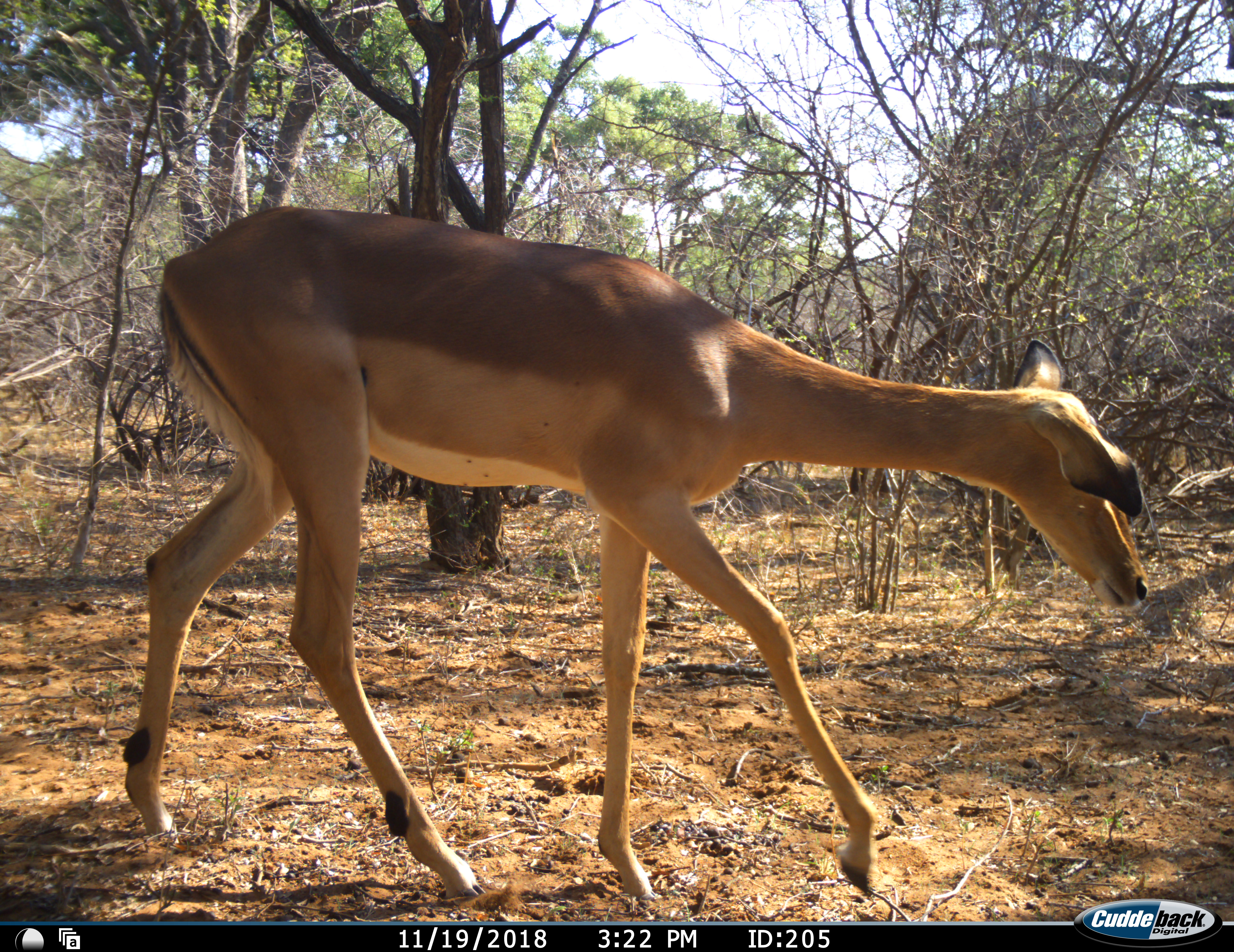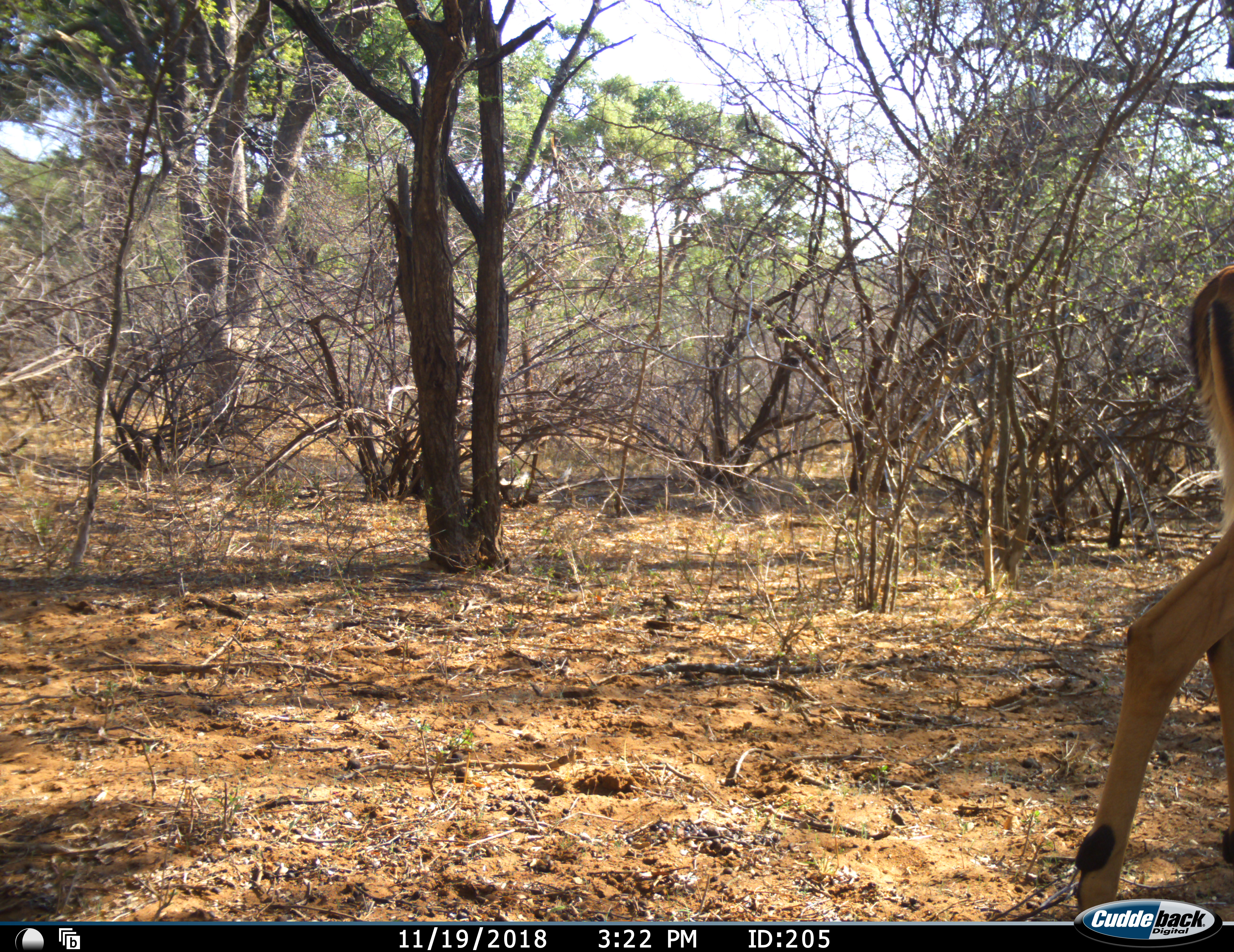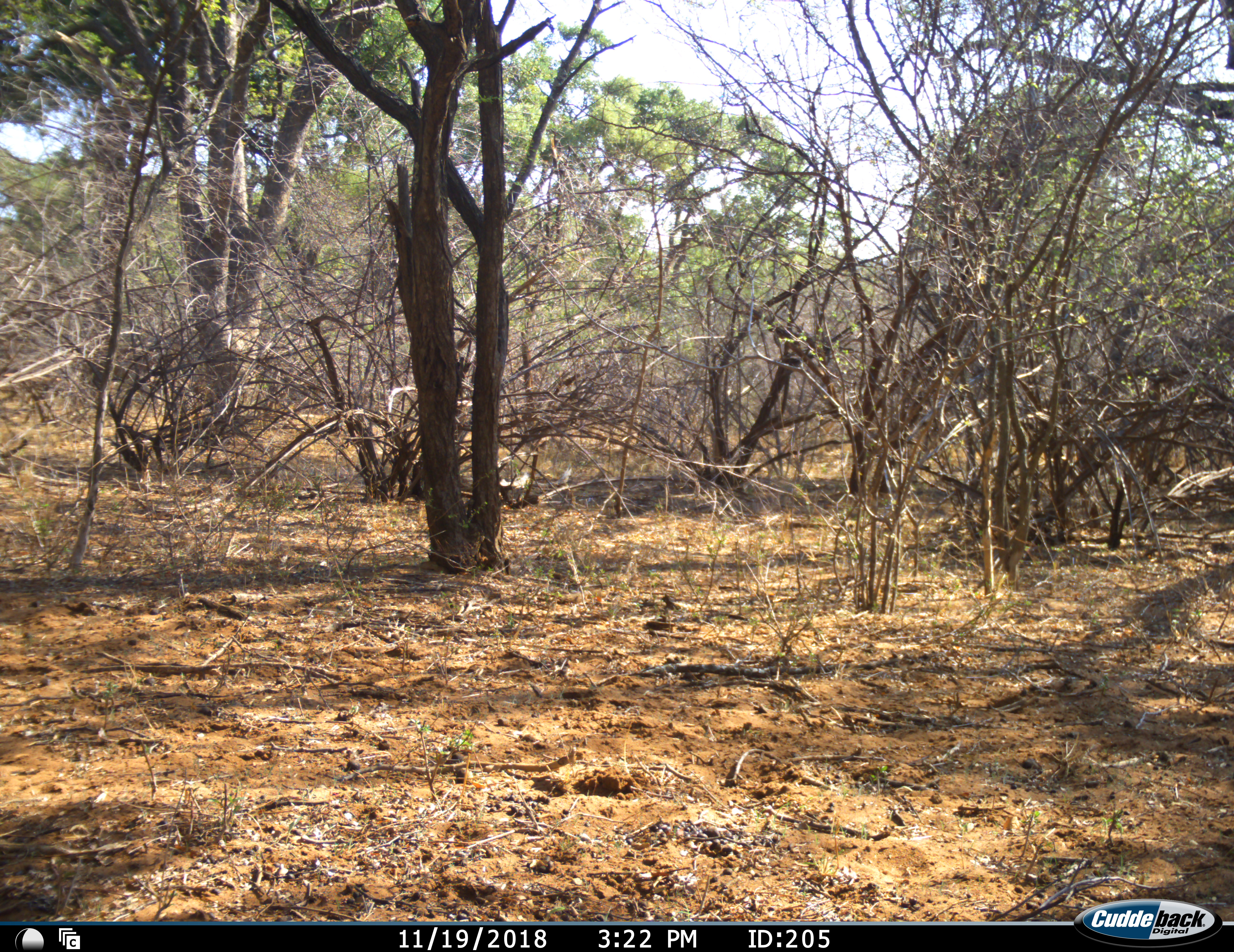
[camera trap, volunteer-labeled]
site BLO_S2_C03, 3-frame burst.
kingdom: Animalia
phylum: Chordata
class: Mammalia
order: Artiodactyla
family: Bovidae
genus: Aepyceros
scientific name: Aepyceros melampus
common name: impala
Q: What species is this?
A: Impala (Aepyceros melampus).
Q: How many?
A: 1.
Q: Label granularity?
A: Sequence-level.